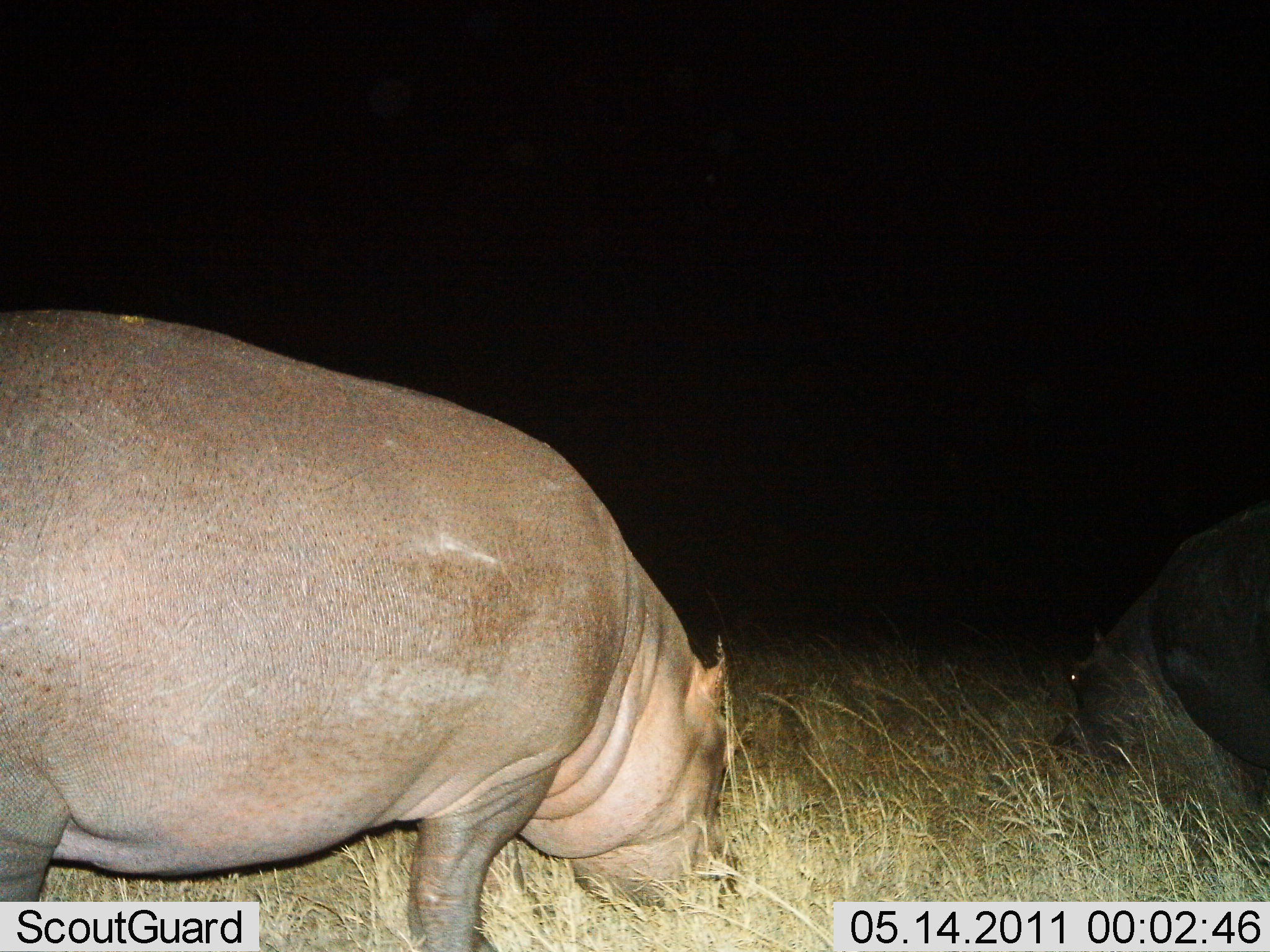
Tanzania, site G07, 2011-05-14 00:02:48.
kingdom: Animalia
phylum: Chordata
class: Mammalia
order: Artiodactyla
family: Hippopotamidae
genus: Hippopotamus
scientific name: Hippopotamus amphibius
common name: hippopotamus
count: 2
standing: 18%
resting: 0%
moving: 0%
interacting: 0%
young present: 0%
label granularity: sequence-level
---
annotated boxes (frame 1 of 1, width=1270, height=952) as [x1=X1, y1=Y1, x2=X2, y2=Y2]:
animal: [x1=0, y1=307, x2=750, y2=951]; [x1=1047, y1=494, x2=1270, y2=867]